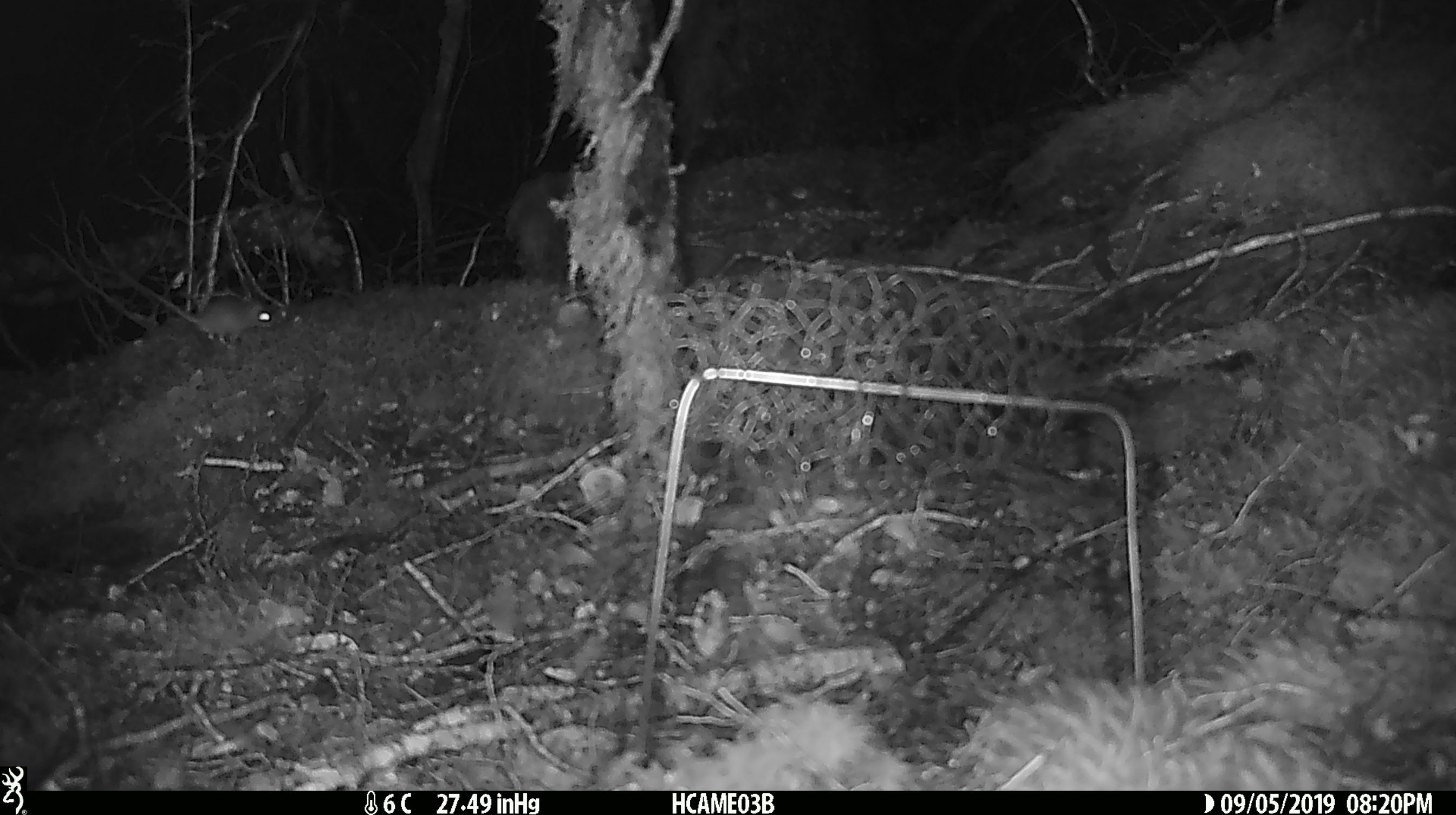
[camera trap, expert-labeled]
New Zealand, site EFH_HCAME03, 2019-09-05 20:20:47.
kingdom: Animalia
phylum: Chordata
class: Mammalia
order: Rodentia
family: Muridae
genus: Mus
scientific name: Mus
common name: mouse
Mouse (Mus).